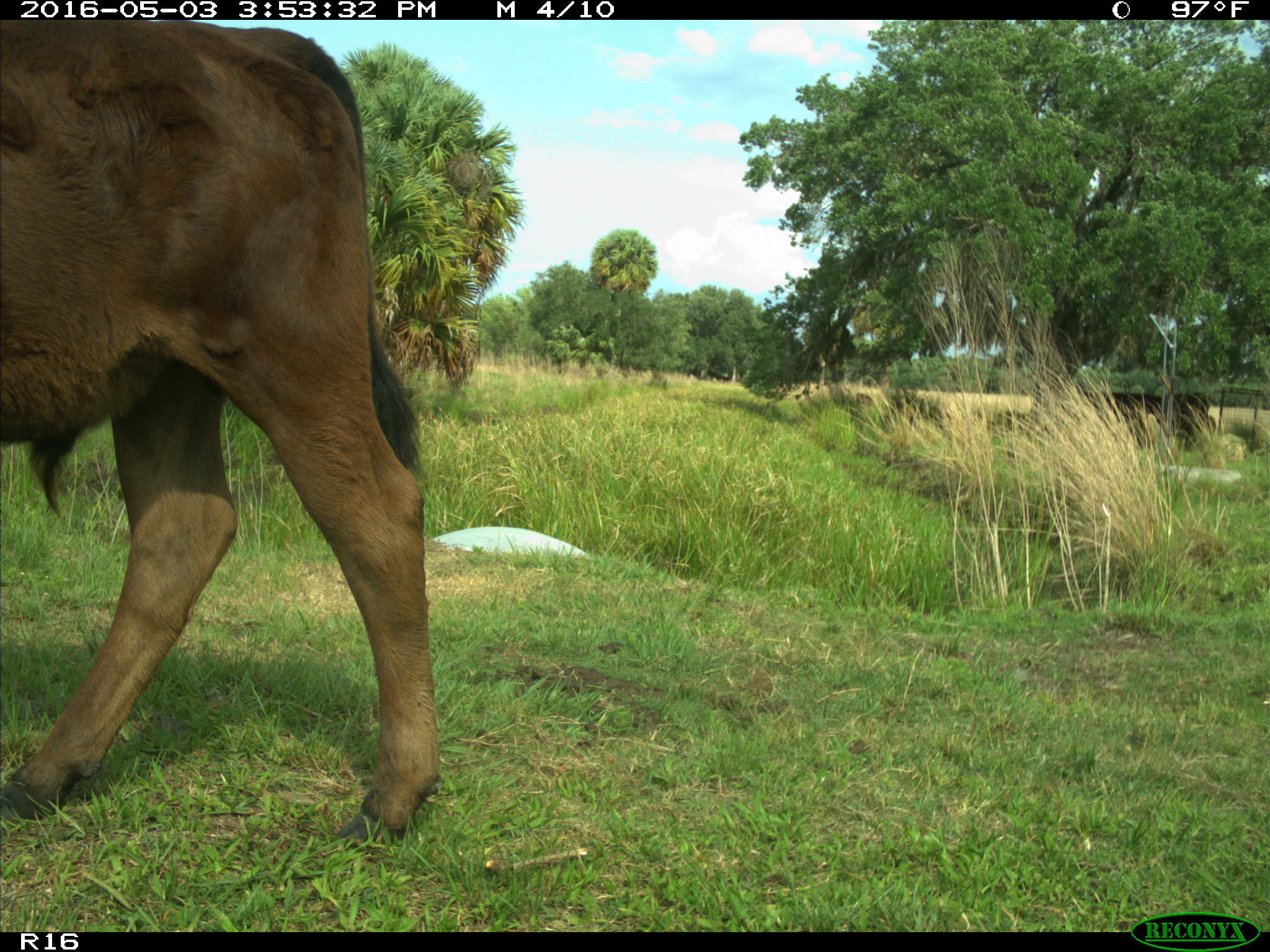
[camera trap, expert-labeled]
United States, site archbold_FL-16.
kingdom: Animalia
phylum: Chordata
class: Mammalia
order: Artiodactyla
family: Bovidae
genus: Bos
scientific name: Bos taurus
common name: domestic cow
Bos taurus (domestic cow).